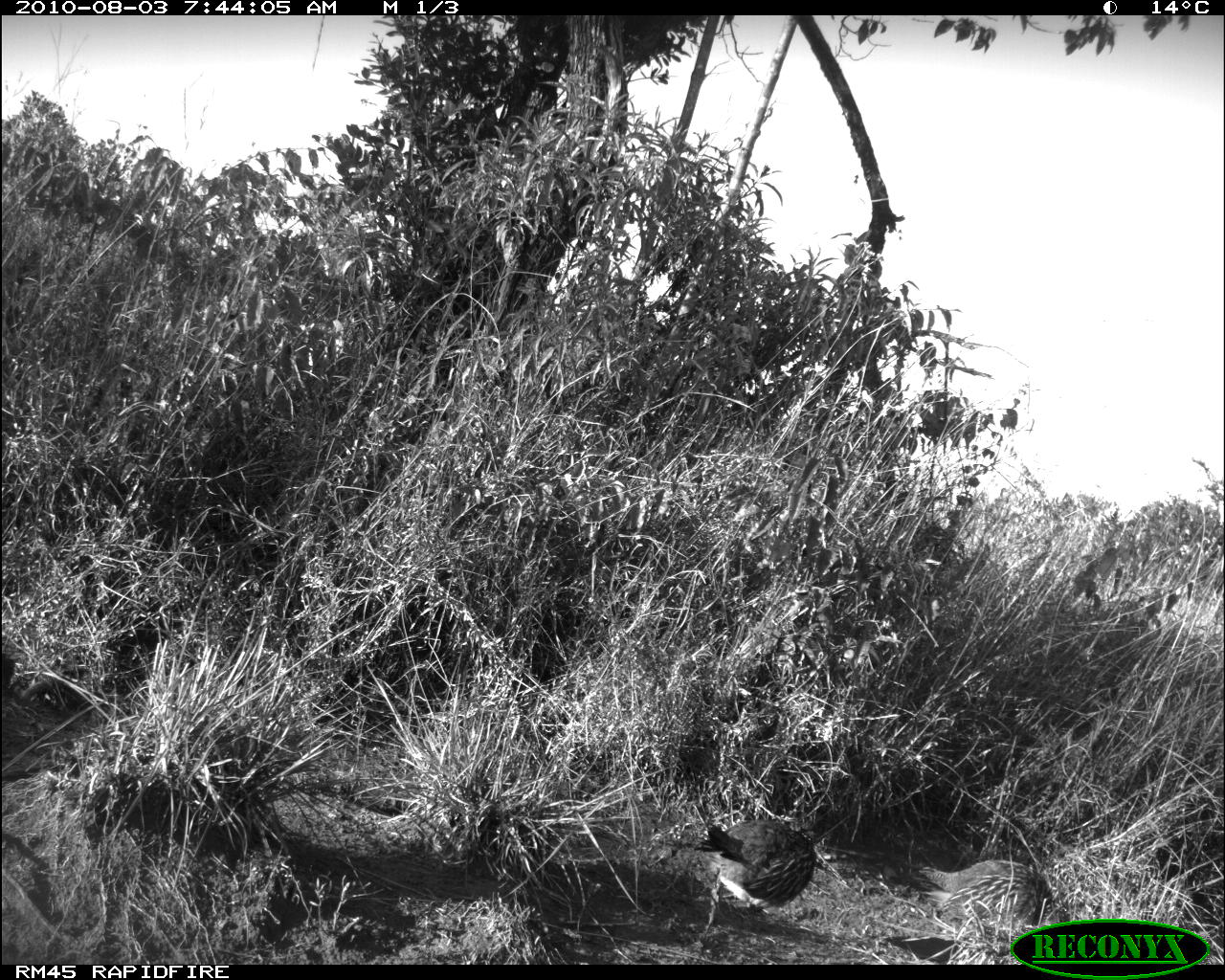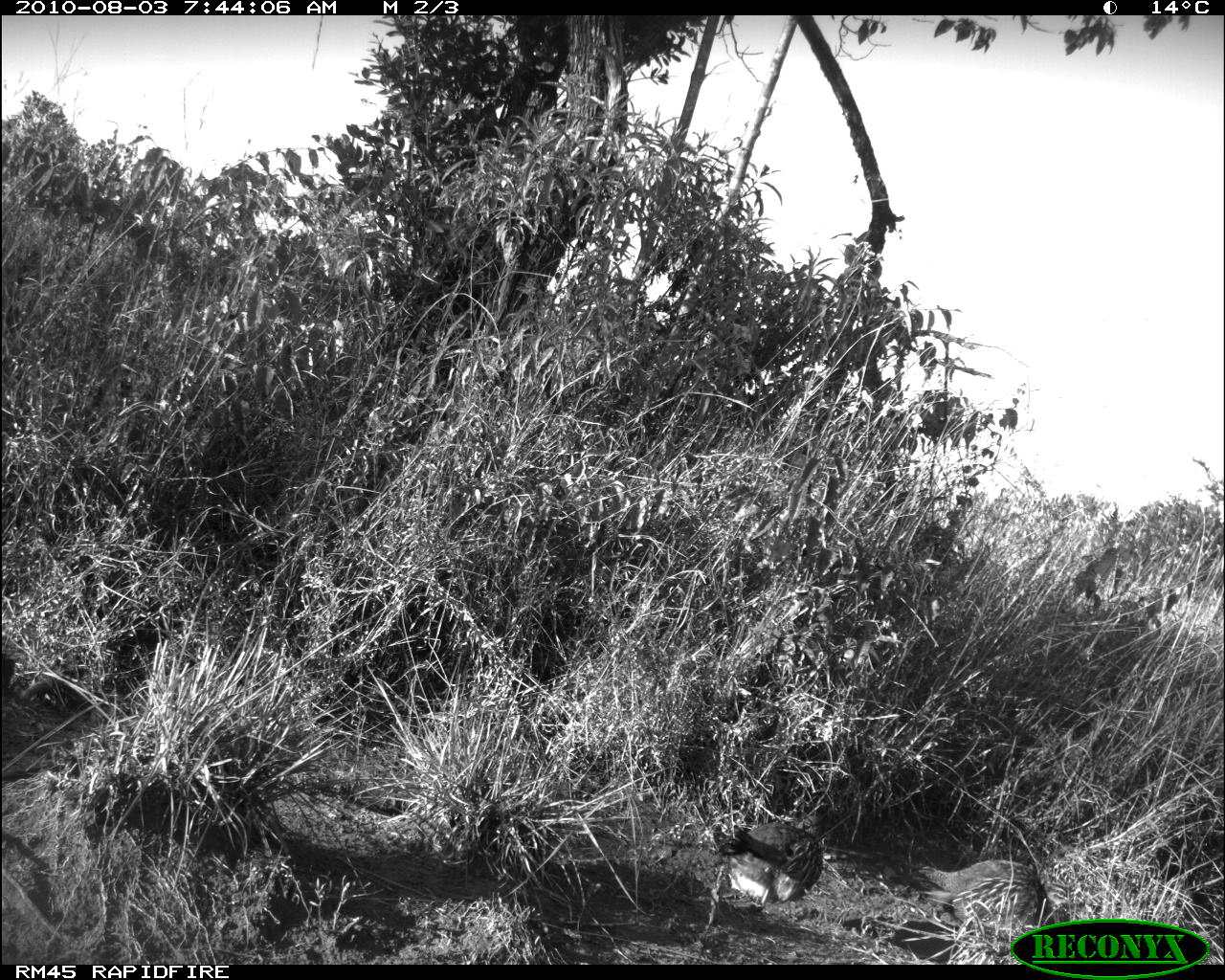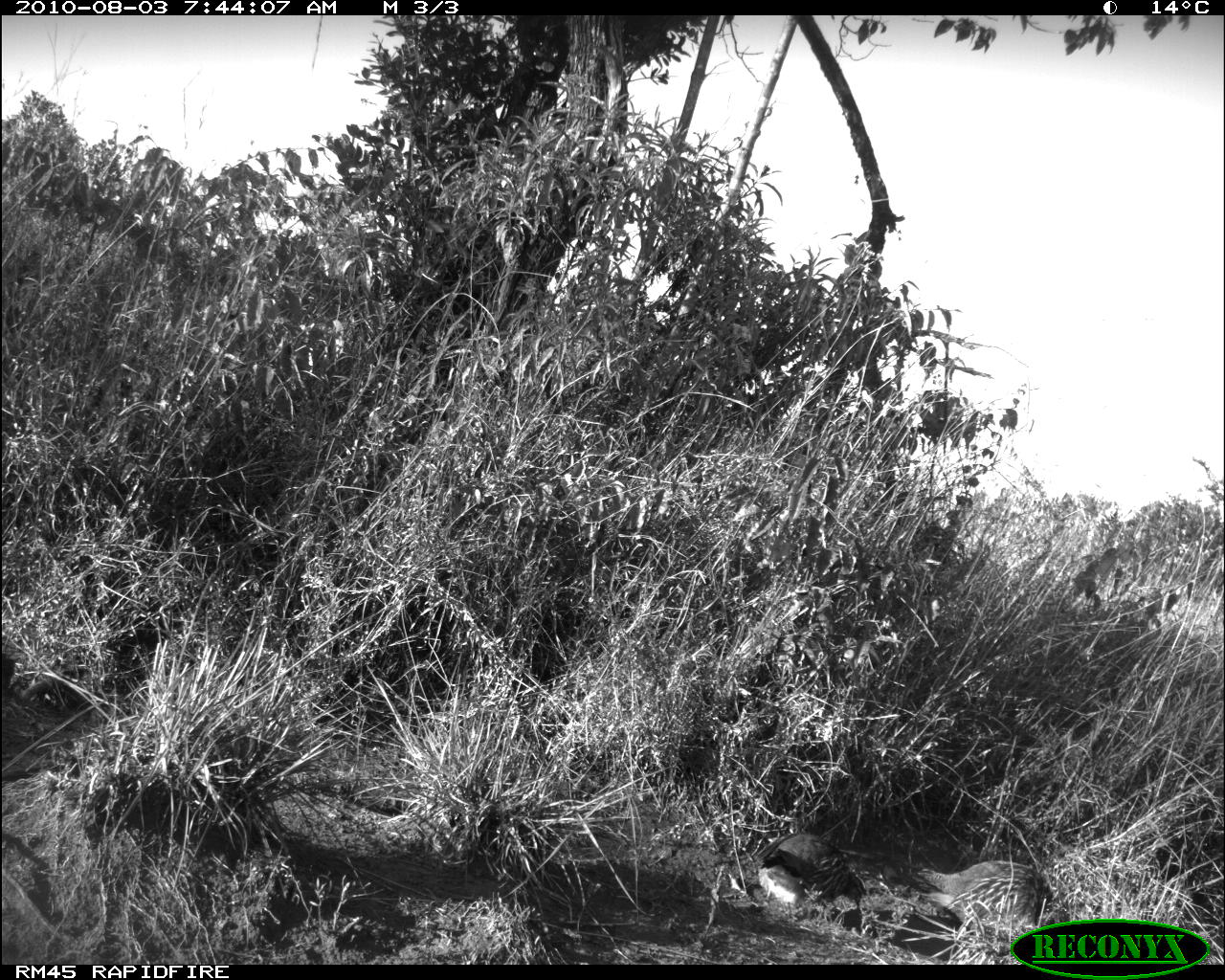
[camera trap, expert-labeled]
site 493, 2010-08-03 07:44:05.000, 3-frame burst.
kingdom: Animalia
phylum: Chordata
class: Mammalia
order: Artiodactyla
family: Bovidae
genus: Tragelaphus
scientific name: Tragelaphus oryx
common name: eland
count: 2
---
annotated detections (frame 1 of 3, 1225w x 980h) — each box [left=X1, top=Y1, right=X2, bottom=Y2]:
tragelaphus oryx: [left=918, top=859, right=1071, bottom=953]; [left=708, top=817, right=817, bottom=907]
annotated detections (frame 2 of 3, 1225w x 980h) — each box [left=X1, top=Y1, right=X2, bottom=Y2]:
tragelaphus oryx: [left=917, top=858, right=1072, bottom=942]; [left=723, top=822, right=822, bottom=912]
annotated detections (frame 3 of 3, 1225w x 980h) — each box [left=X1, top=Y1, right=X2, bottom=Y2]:
tragelaphus oryx: [left=917, top=860, right=1051, bottom=940]; [left=759, top=832, right=867, bottom=911]